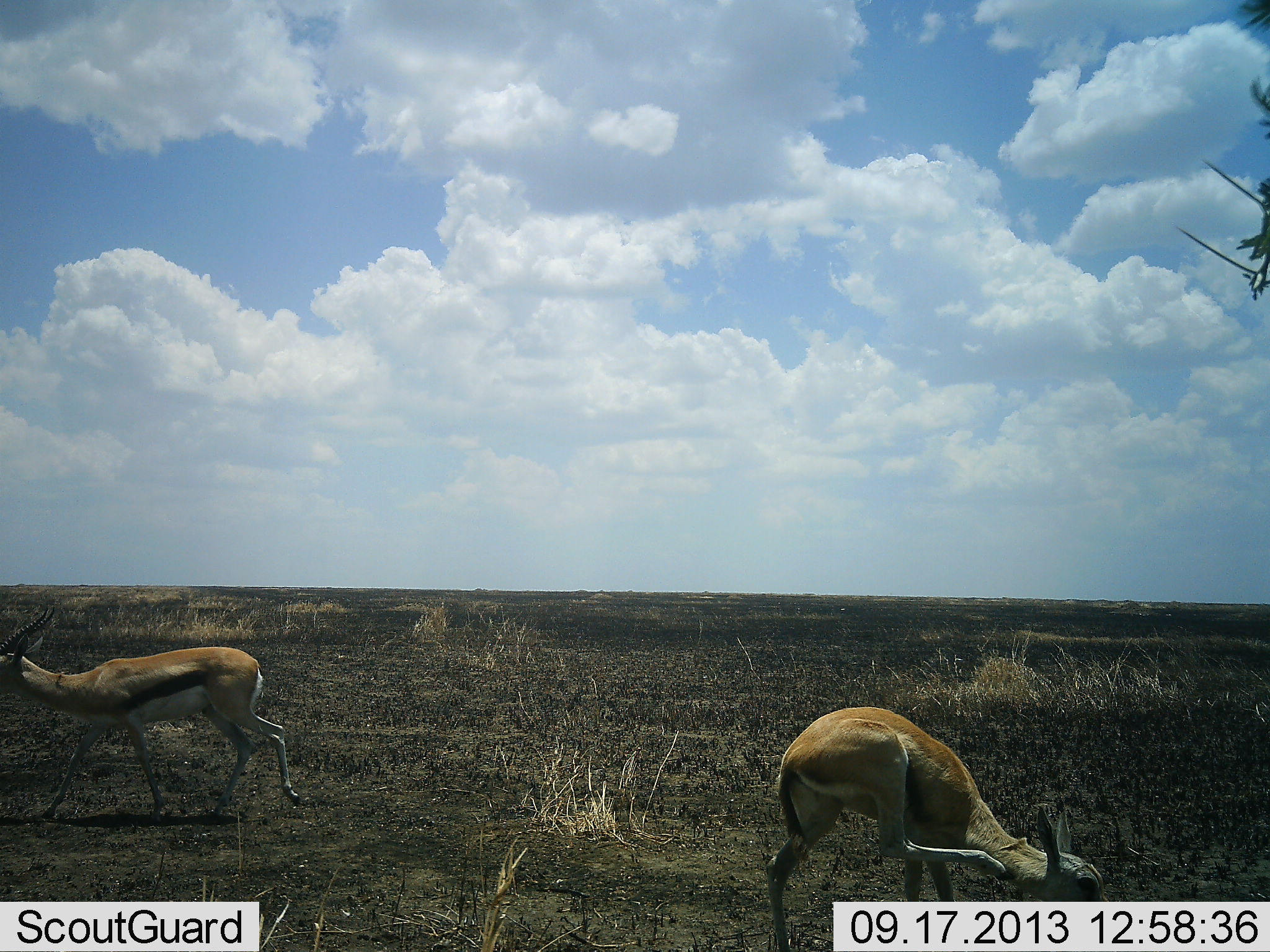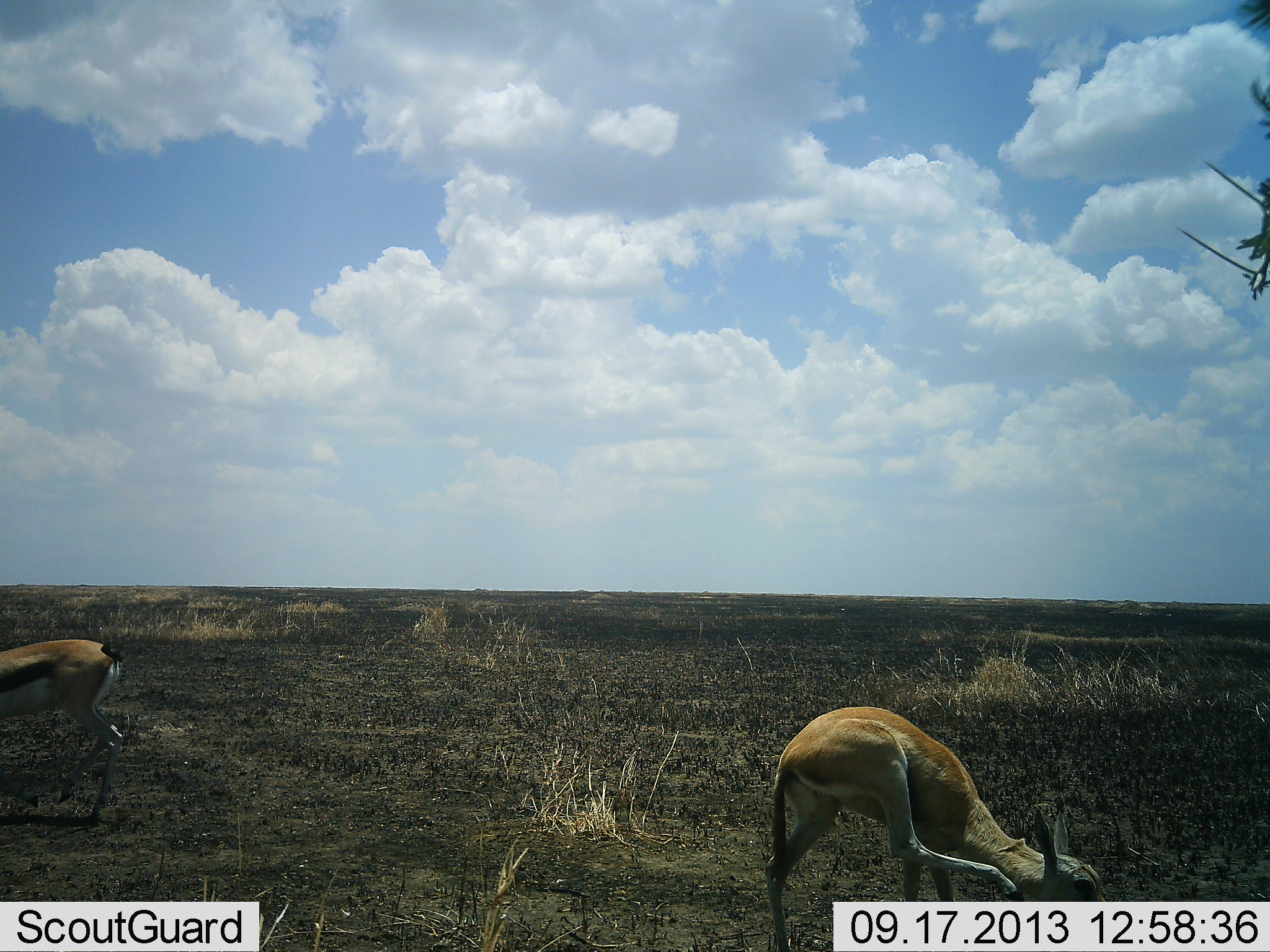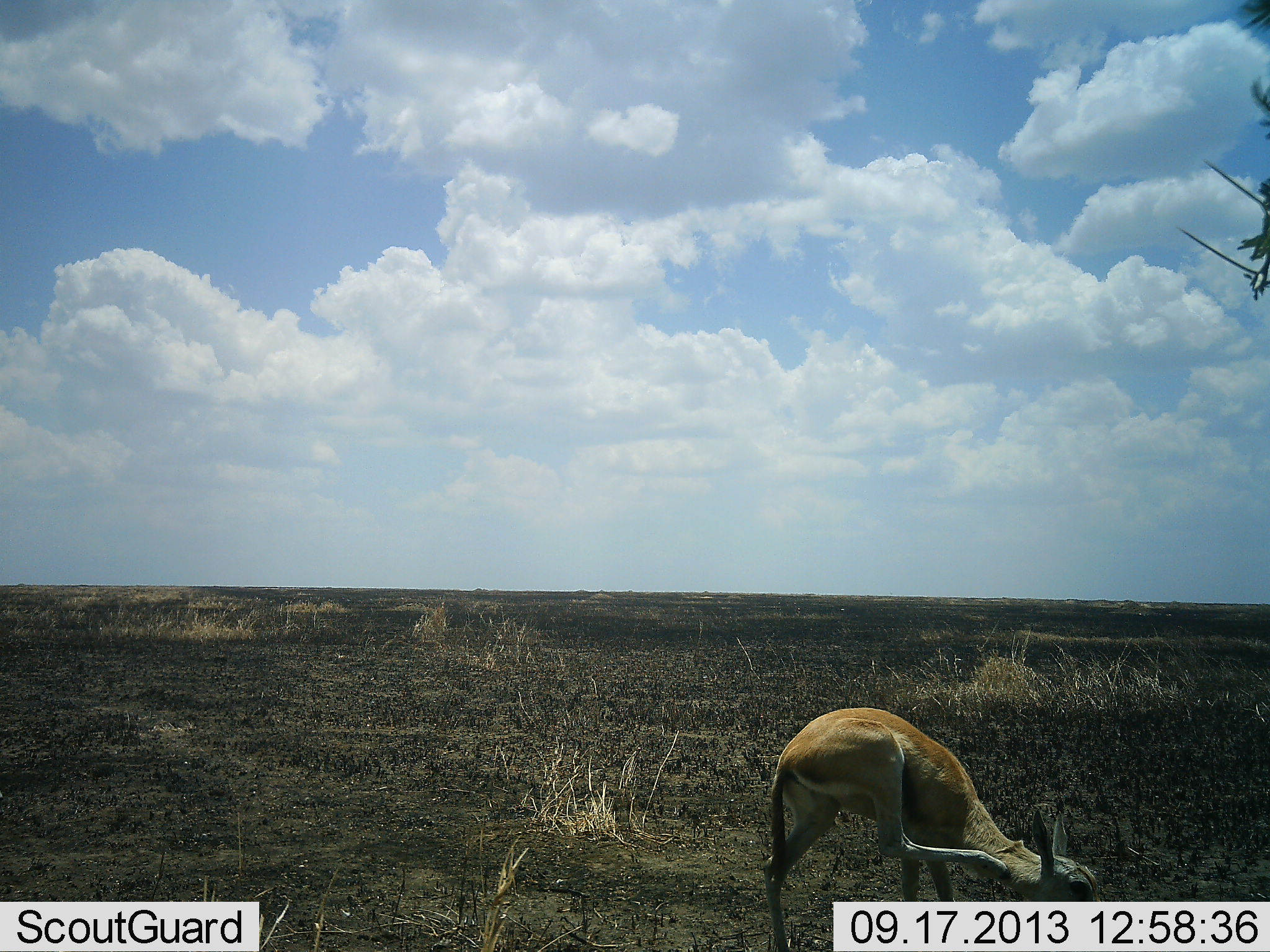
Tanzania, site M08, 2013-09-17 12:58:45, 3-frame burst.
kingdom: Animalia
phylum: Chordata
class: Mammalia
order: Artiodactyla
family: Bovidae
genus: Eudorcas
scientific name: Eudorcas thomsonii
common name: thomson's gazelle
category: gazellethomsons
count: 2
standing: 58%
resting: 11%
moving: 75%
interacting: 3%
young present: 3%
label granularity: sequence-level